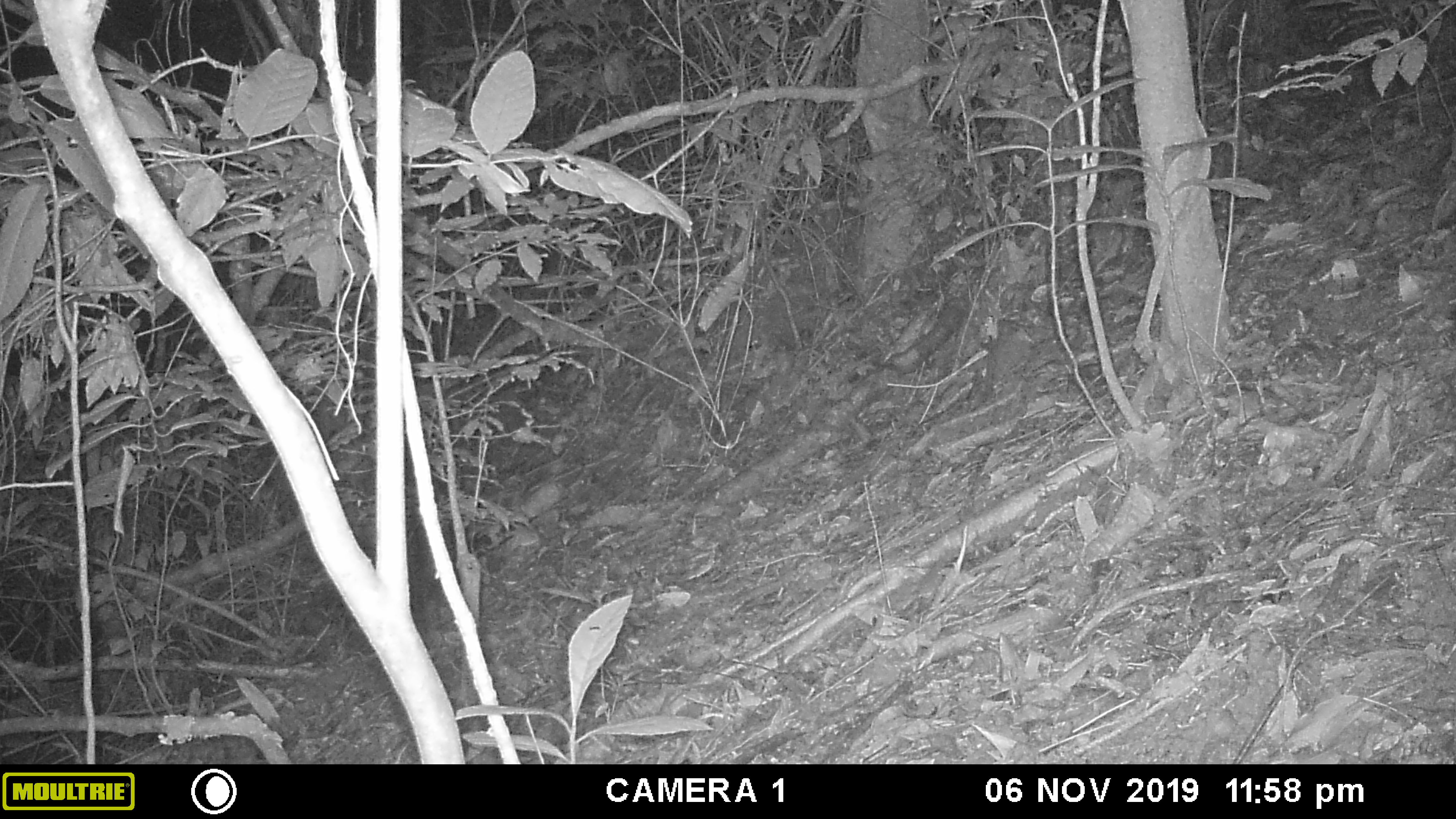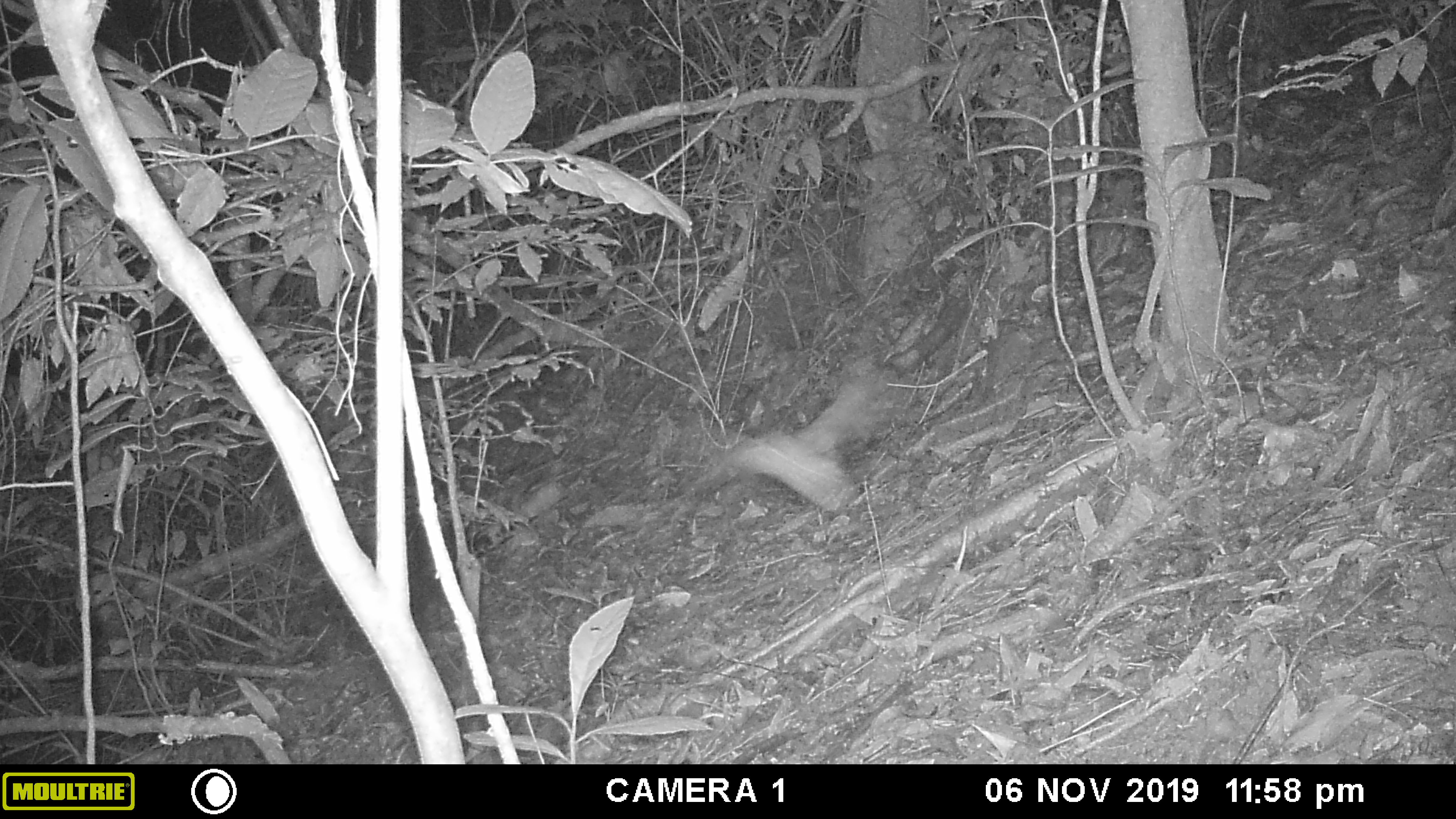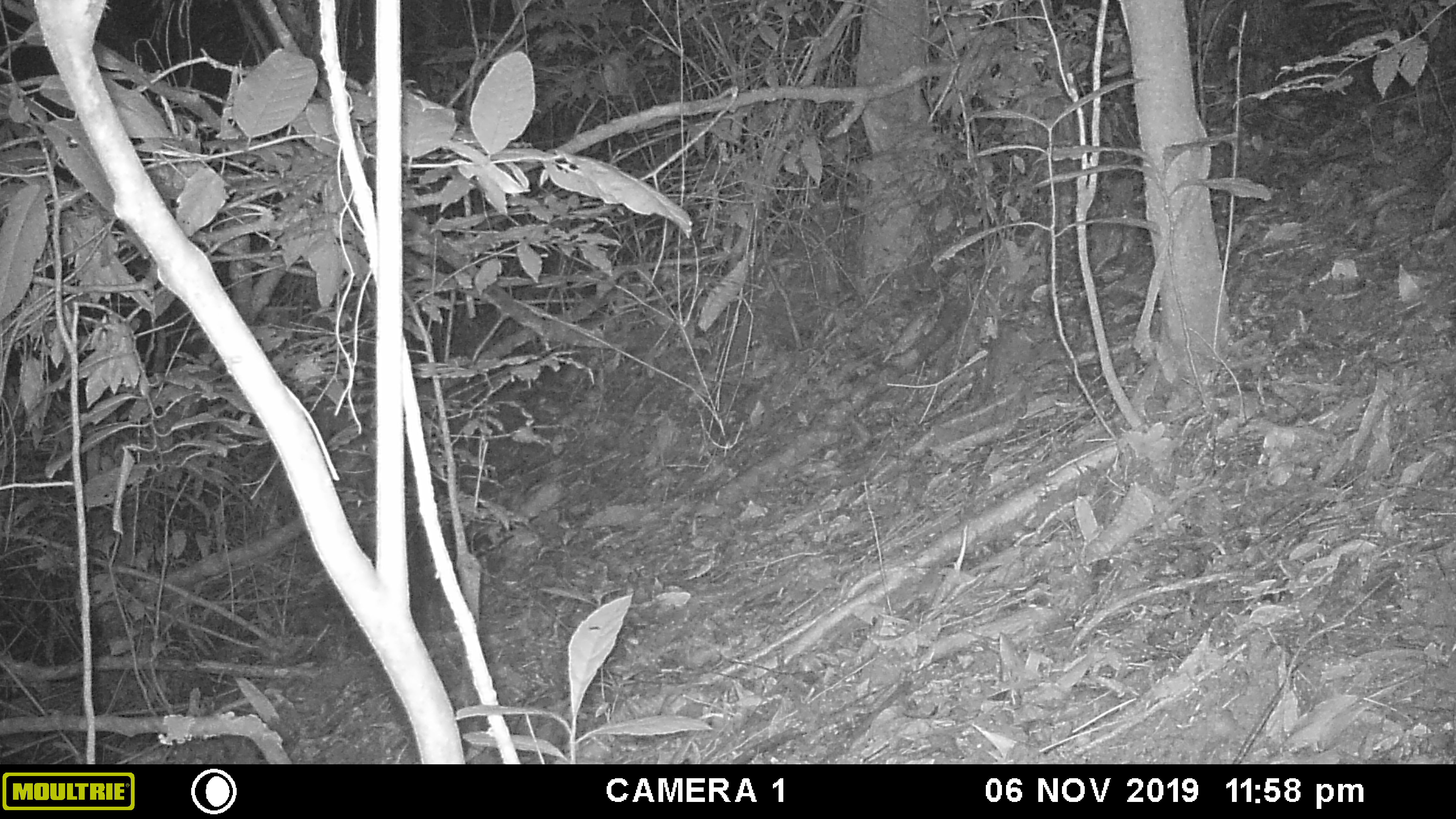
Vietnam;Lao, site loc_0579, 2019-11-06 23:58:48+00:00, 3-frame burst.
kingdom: Animalia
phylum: Chordata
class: Aves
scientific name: Aves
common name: bird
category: unidentified bird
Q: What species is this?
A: Unidentified bird (bird) (Aves).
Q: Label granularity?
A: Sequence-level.